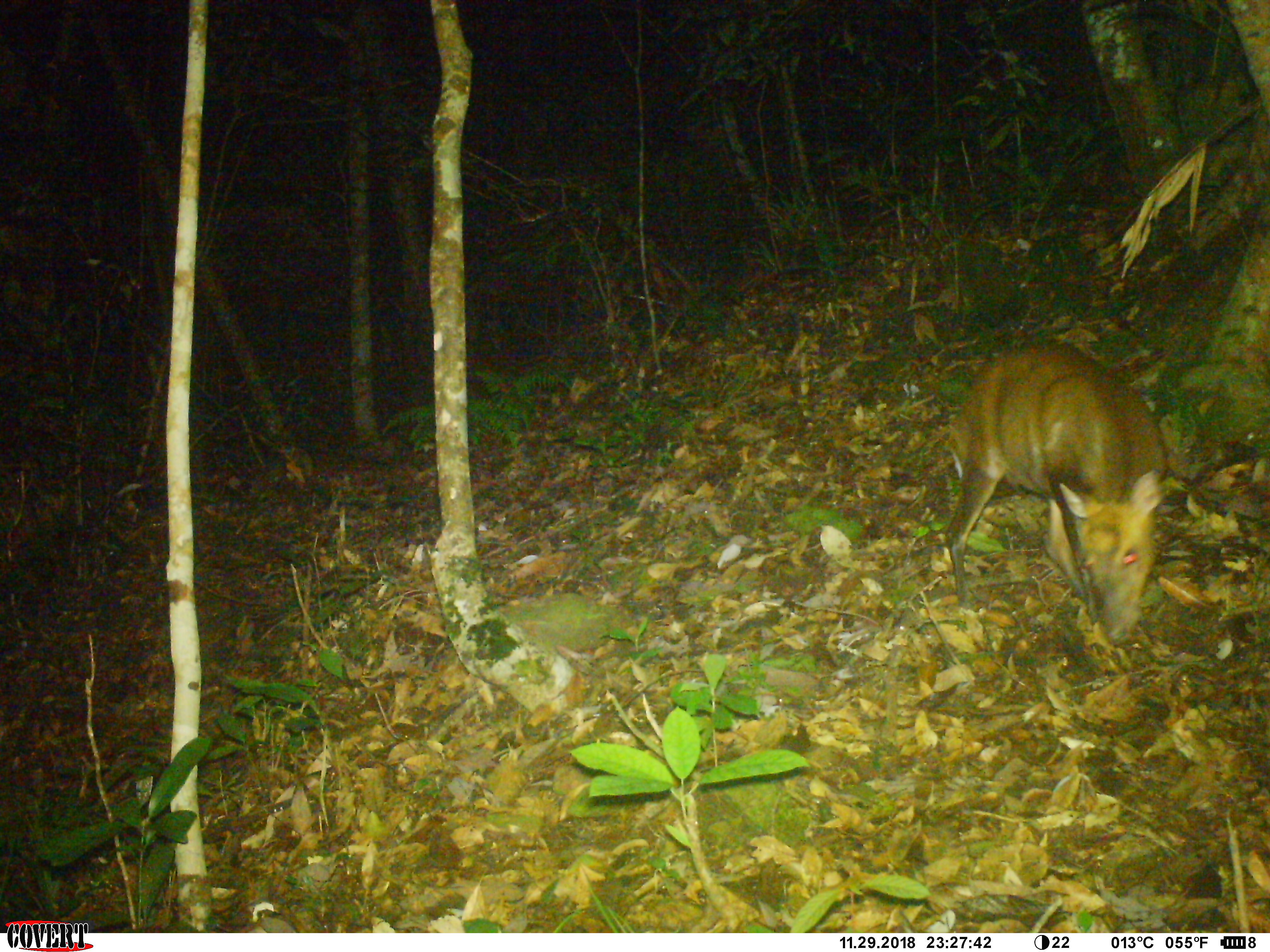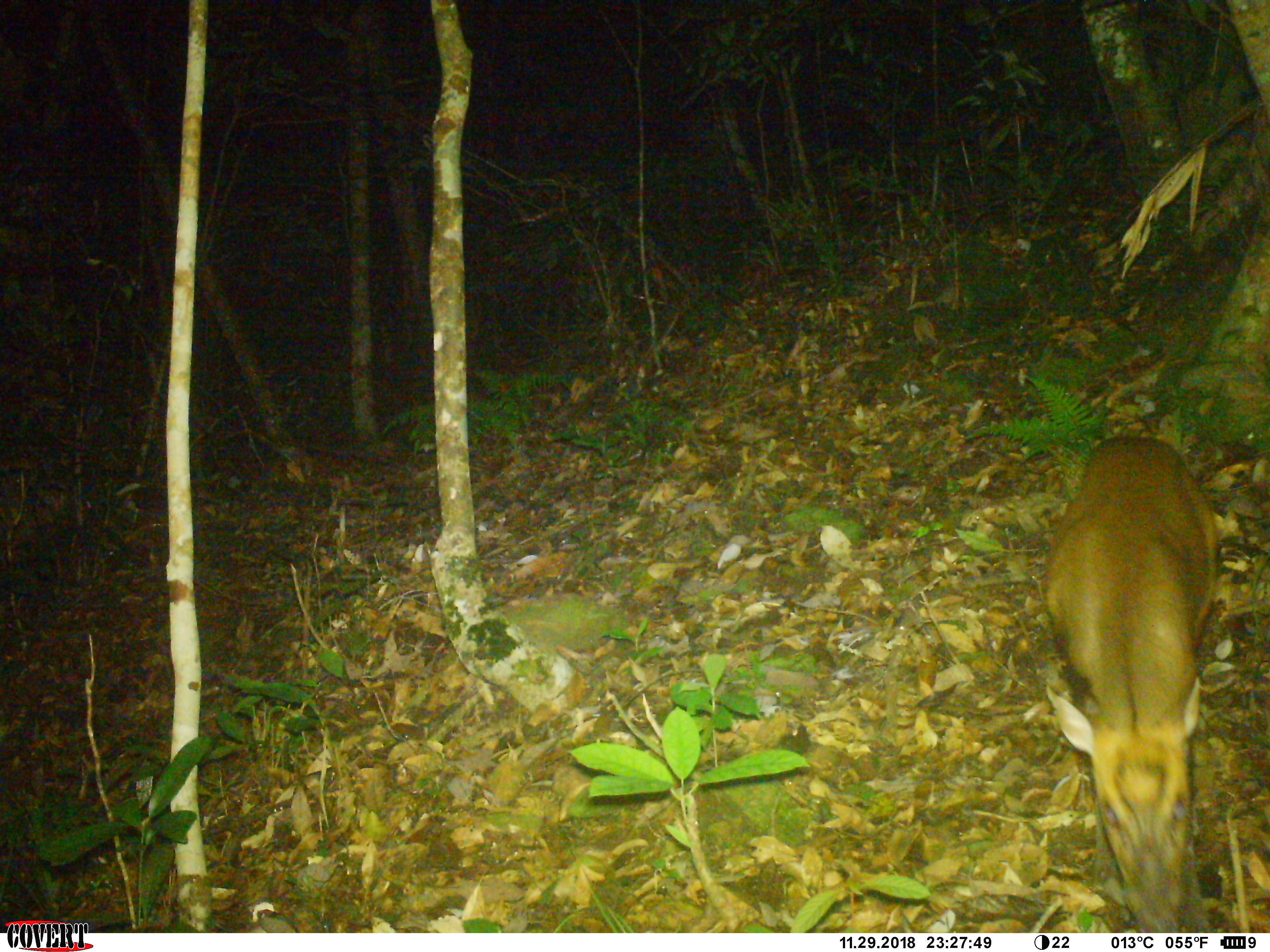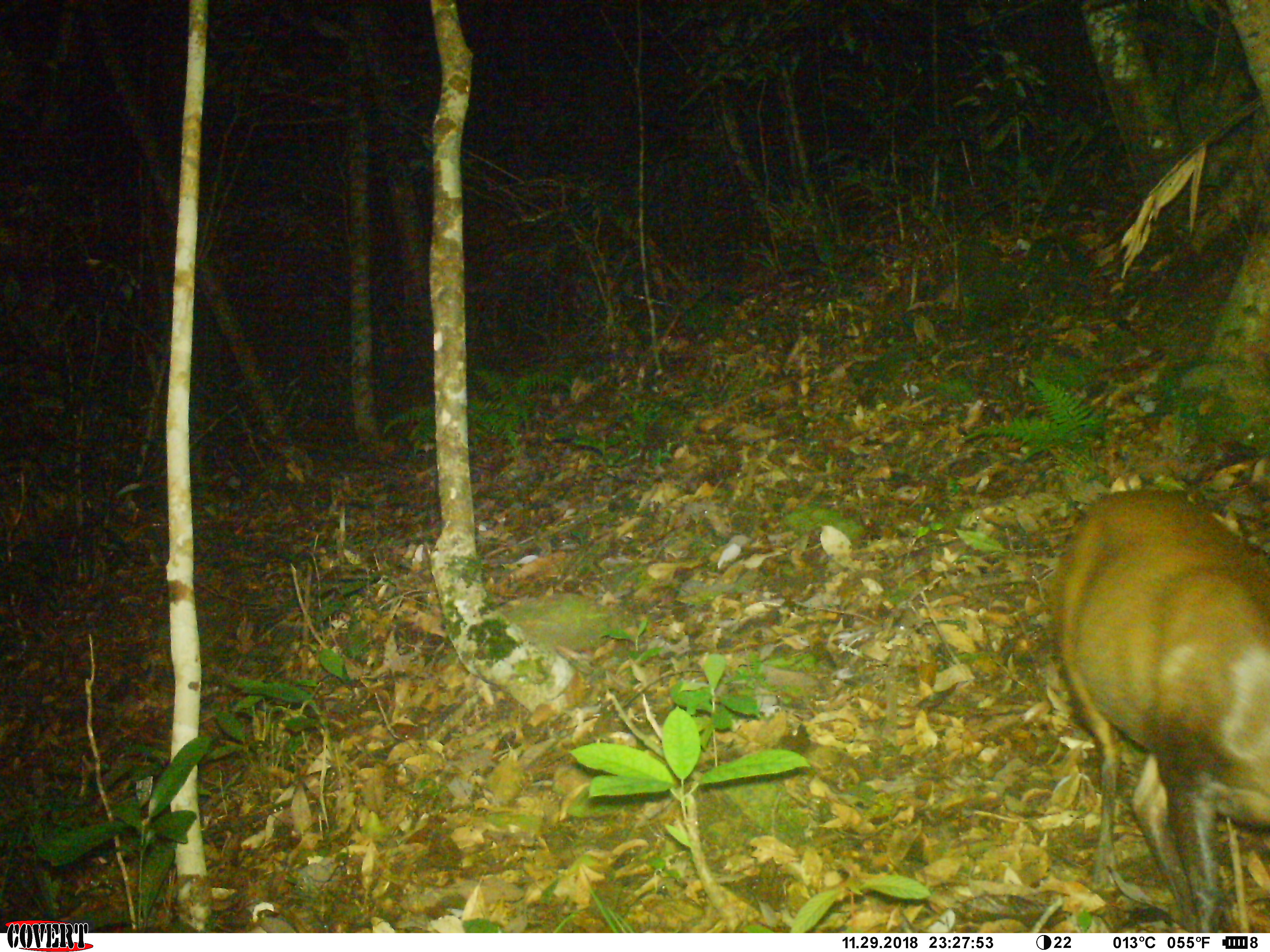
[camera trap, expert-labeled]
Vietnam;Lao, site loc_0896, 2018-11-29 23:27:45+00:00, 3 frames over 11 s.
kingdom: Animalia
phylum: Chordata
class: Mammalia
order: Artiodactyla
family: Cervidae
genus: Muntiacus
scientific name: Muntiacus rooseveltorum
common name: roosevelt's muntjac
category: roosevelts muntjac group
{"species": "roosevelts muntjac group (roosevelt's muntjac) (Muntiacus rooseveltorum)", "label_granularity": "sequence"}